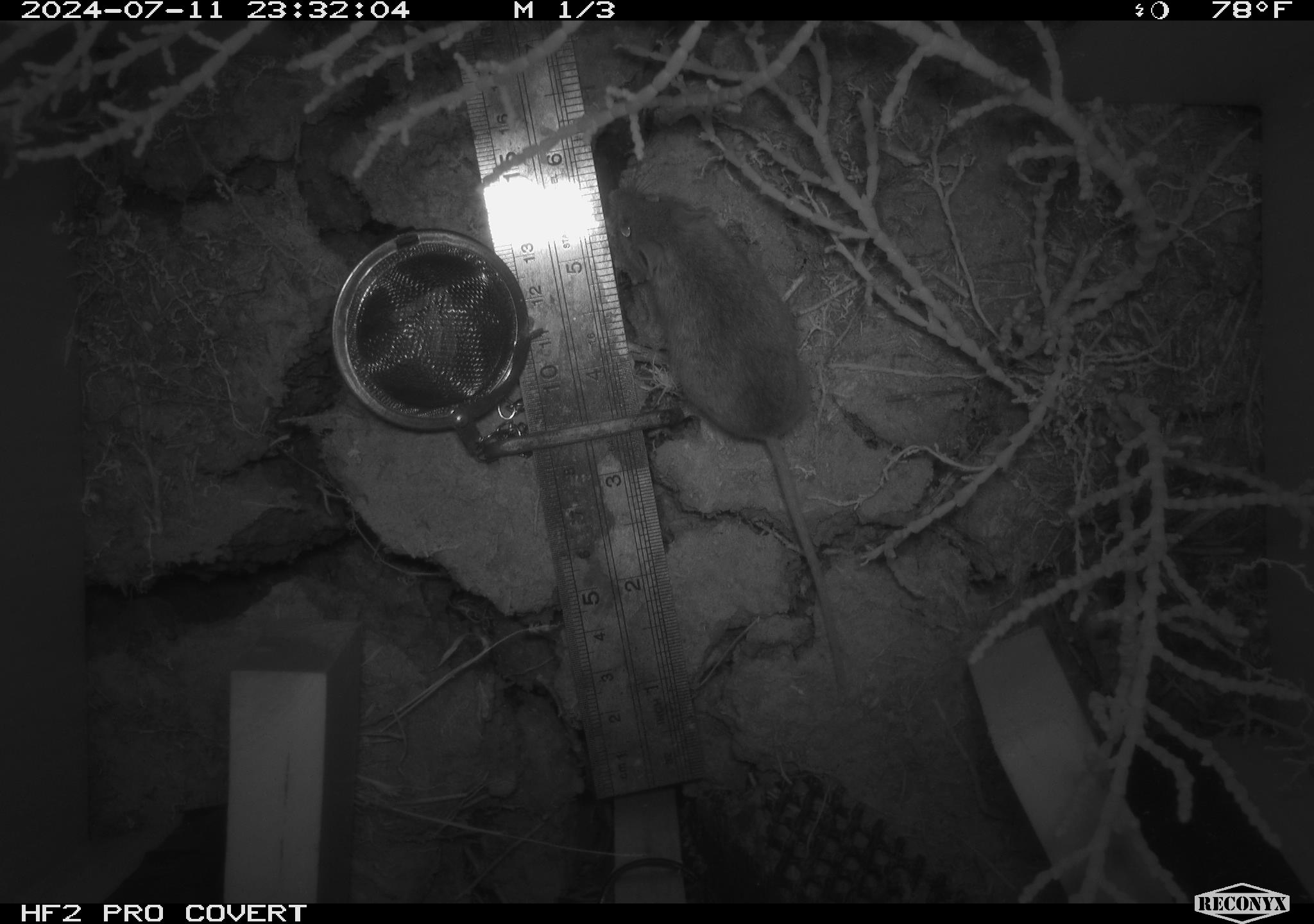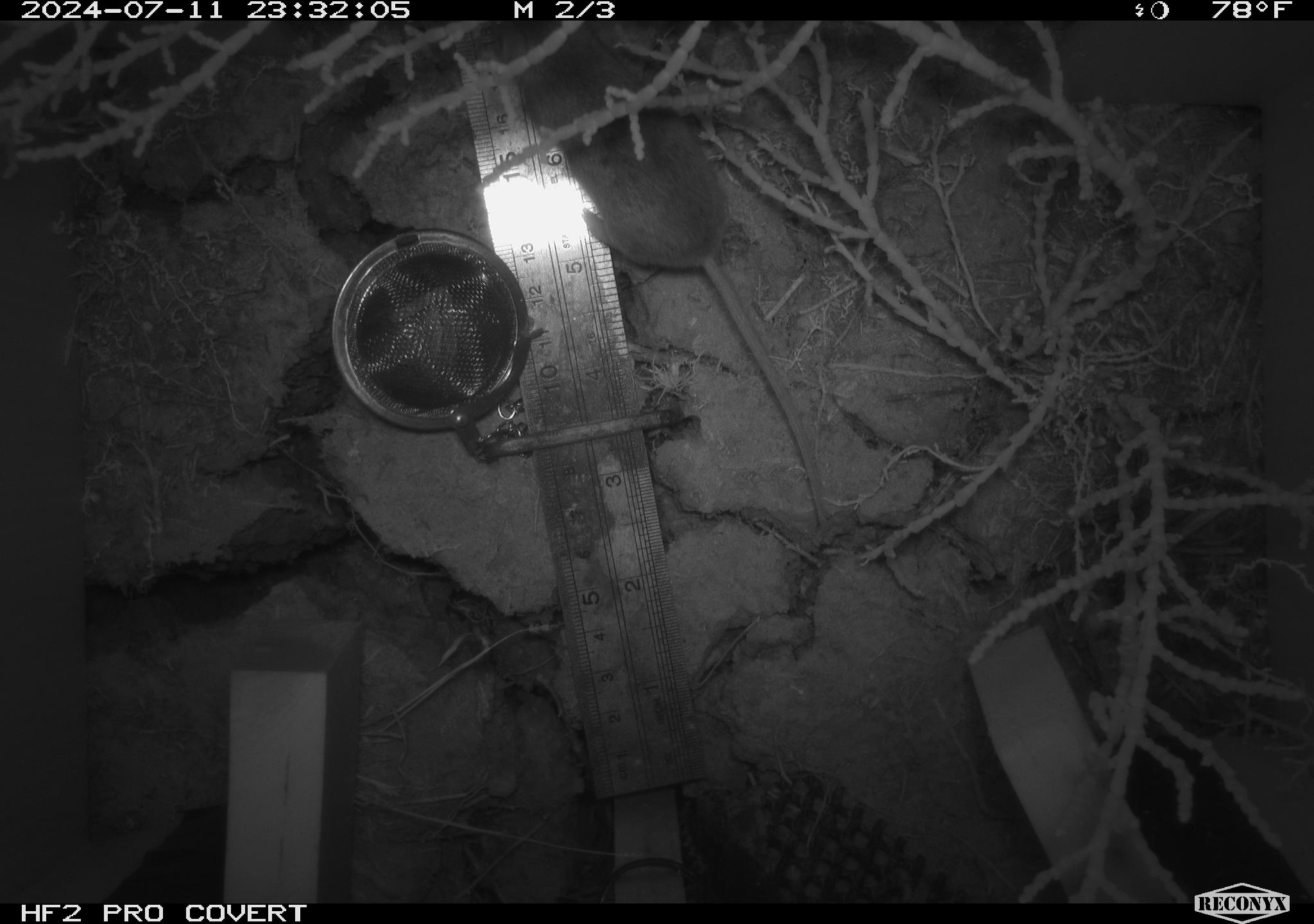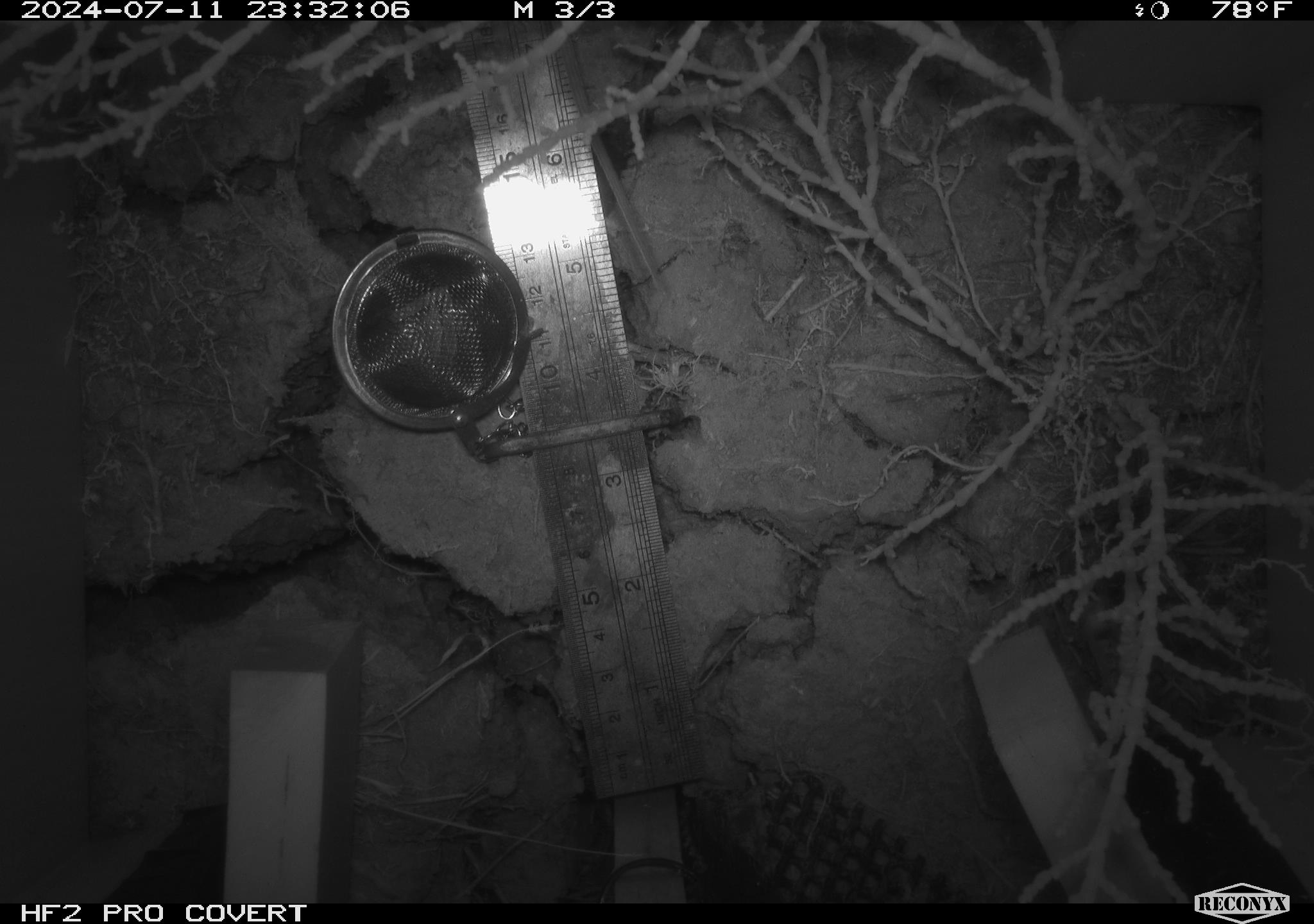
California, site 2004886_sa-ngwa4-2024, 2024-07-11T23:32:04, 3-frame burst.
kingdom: Animalia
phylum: Chordata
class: Mammalia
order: Rodentia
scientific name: Rodentia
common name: mouse species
Mouse species (Rodentia).